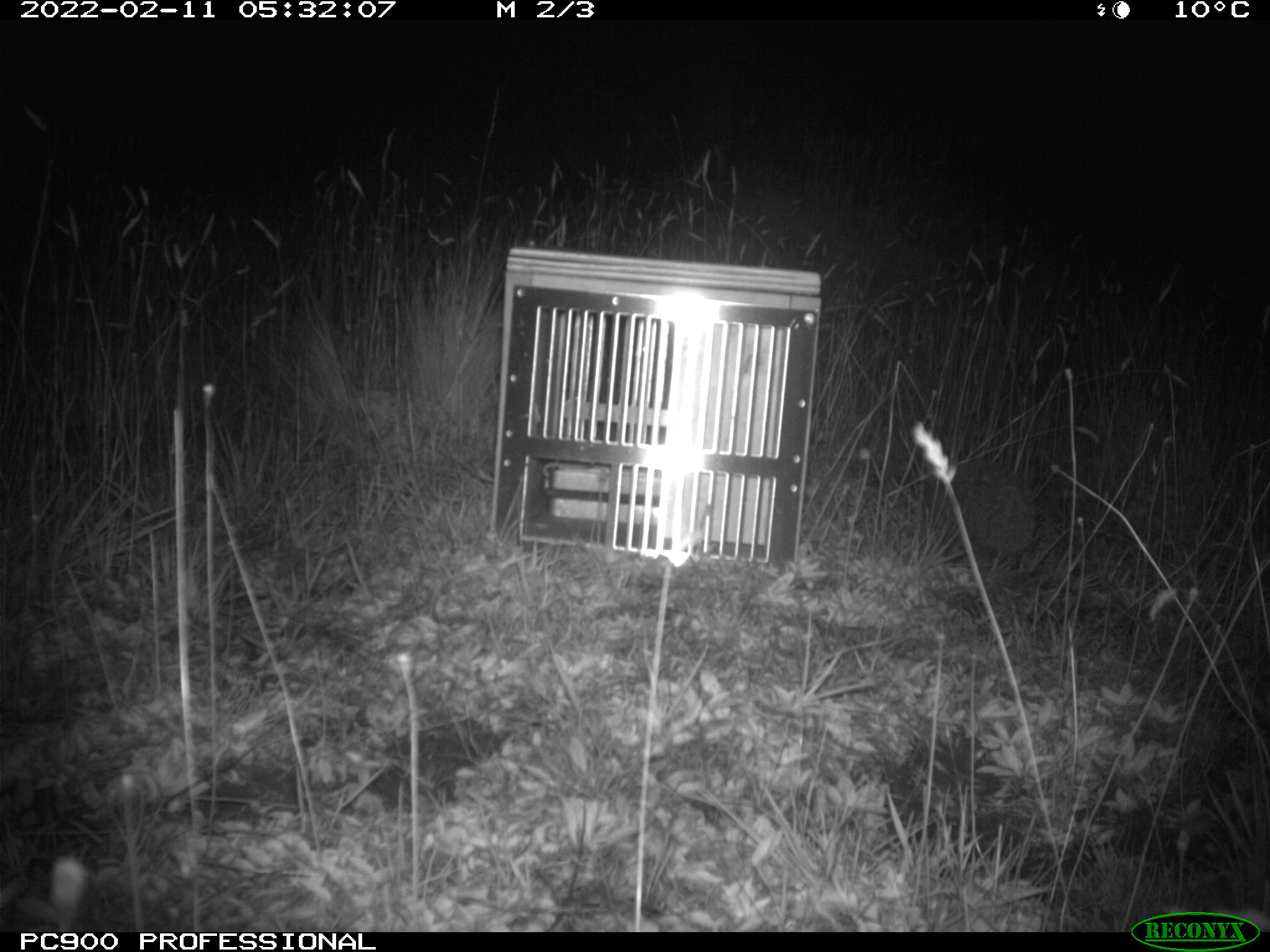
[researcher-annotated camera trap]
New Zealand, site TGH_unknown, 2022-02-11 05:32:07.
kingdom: Animalia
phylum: Chordata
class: Mammalia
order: Eulipotyphla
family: Erinaceidae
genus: Erinaceus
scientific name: Erinaceus europaeus europaeus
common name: european hedgehog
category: hedgehog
Hedgehog (european hedgehog) (Erinaceus europaeus europaeus).